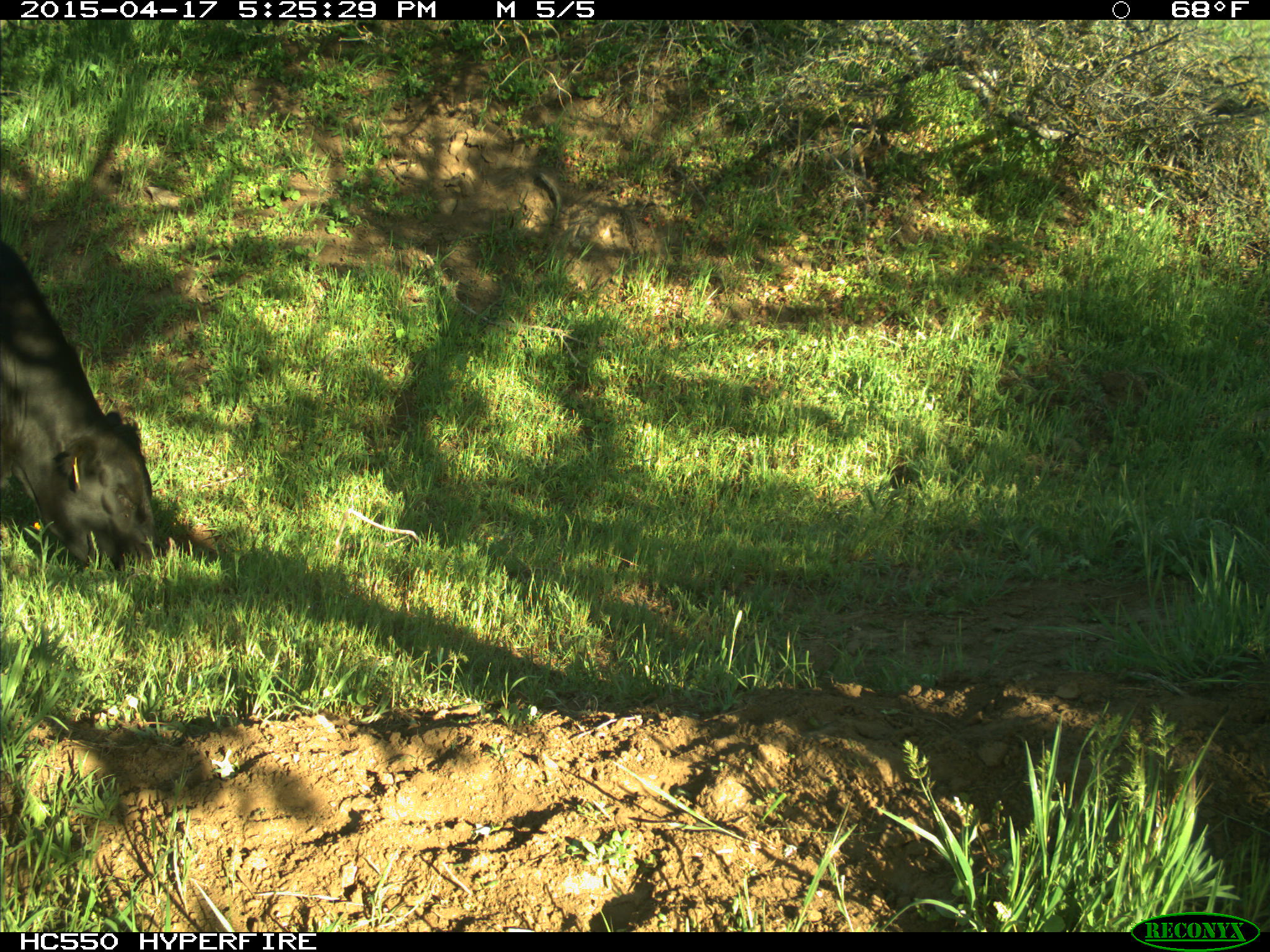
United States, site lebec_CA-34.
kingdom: Animalia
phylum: Chordata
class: Mammalia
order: Artiodactyla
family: Bovidae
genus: Bos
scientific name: Bos taurus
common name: domestic cow